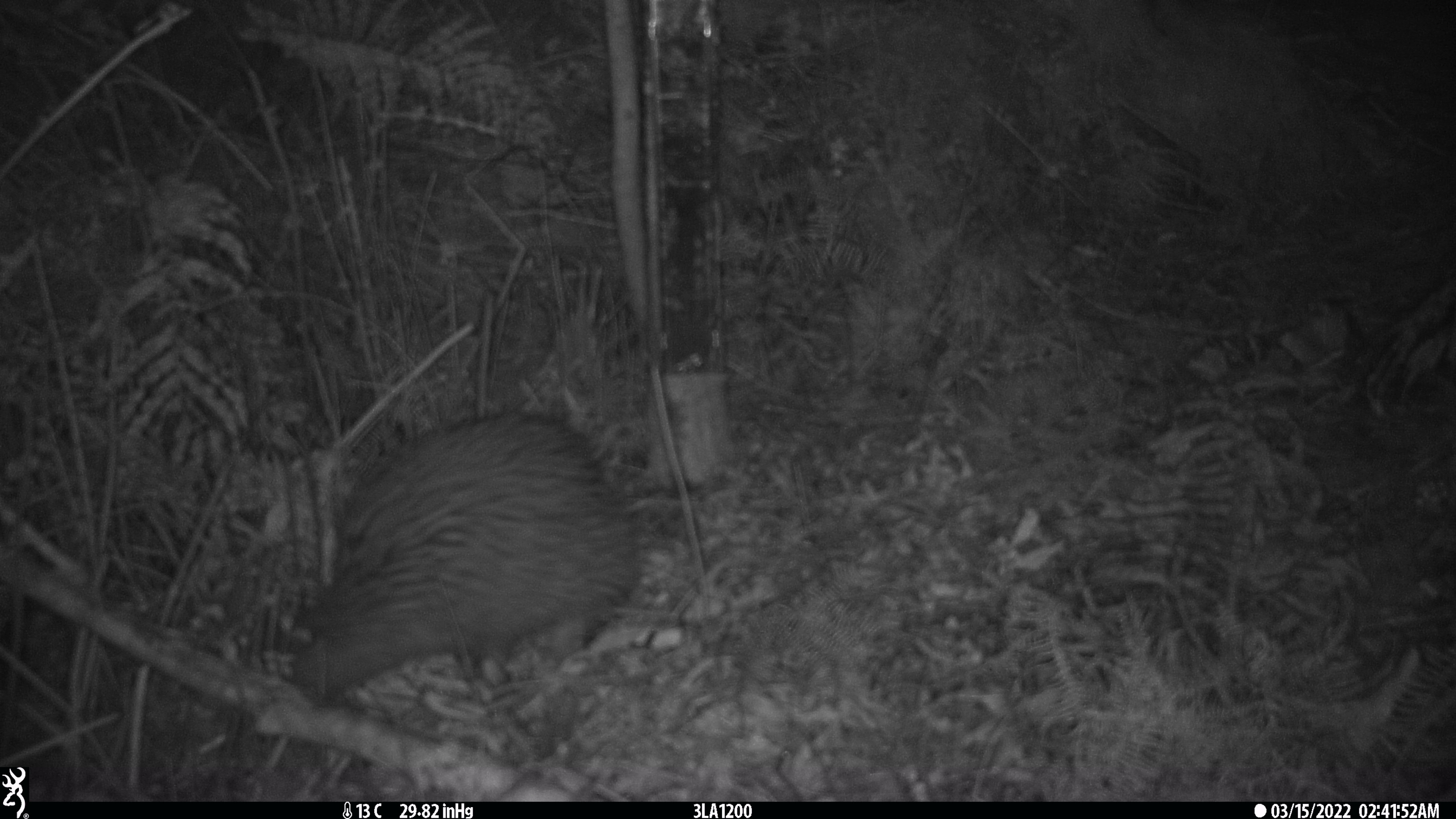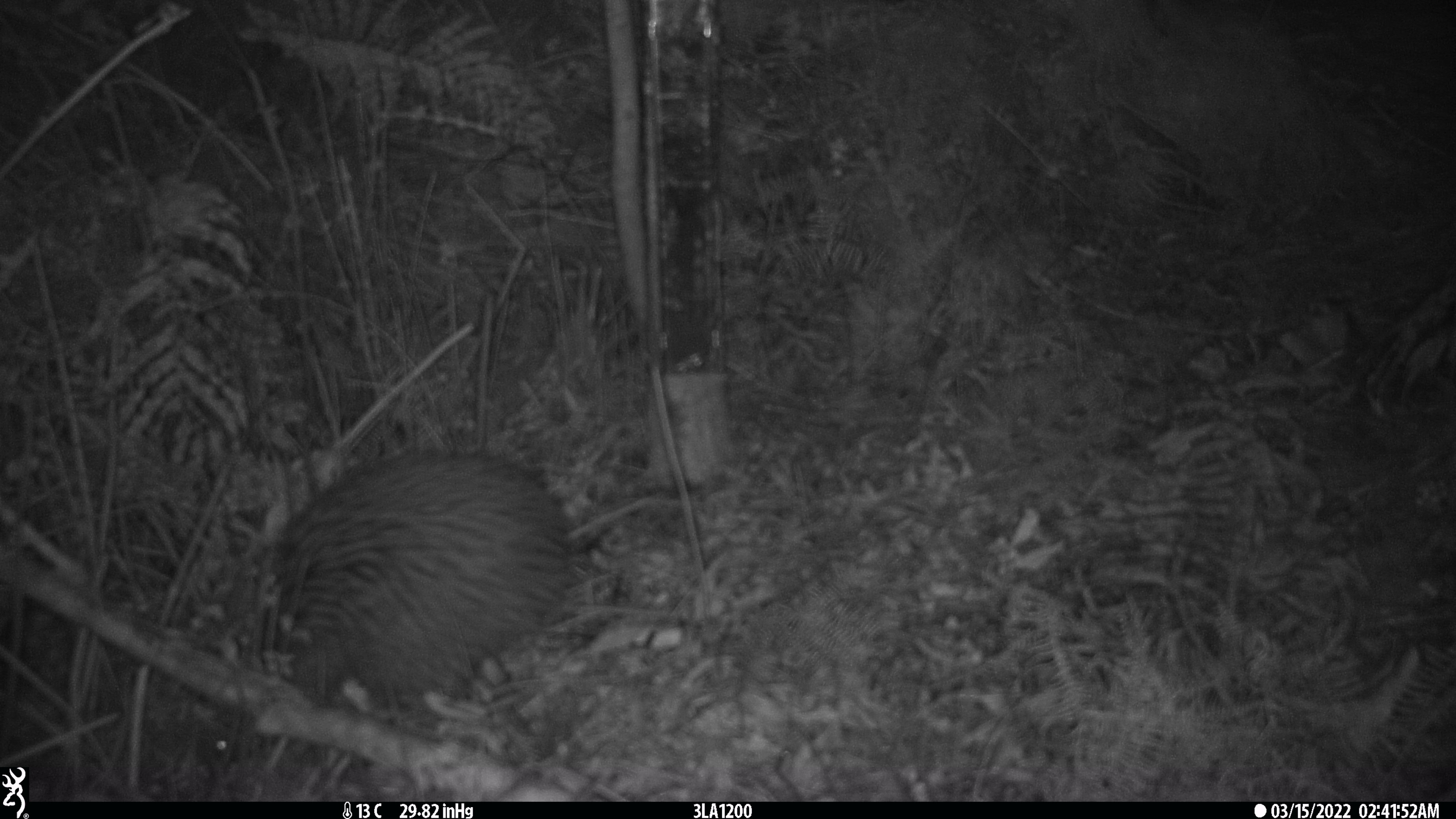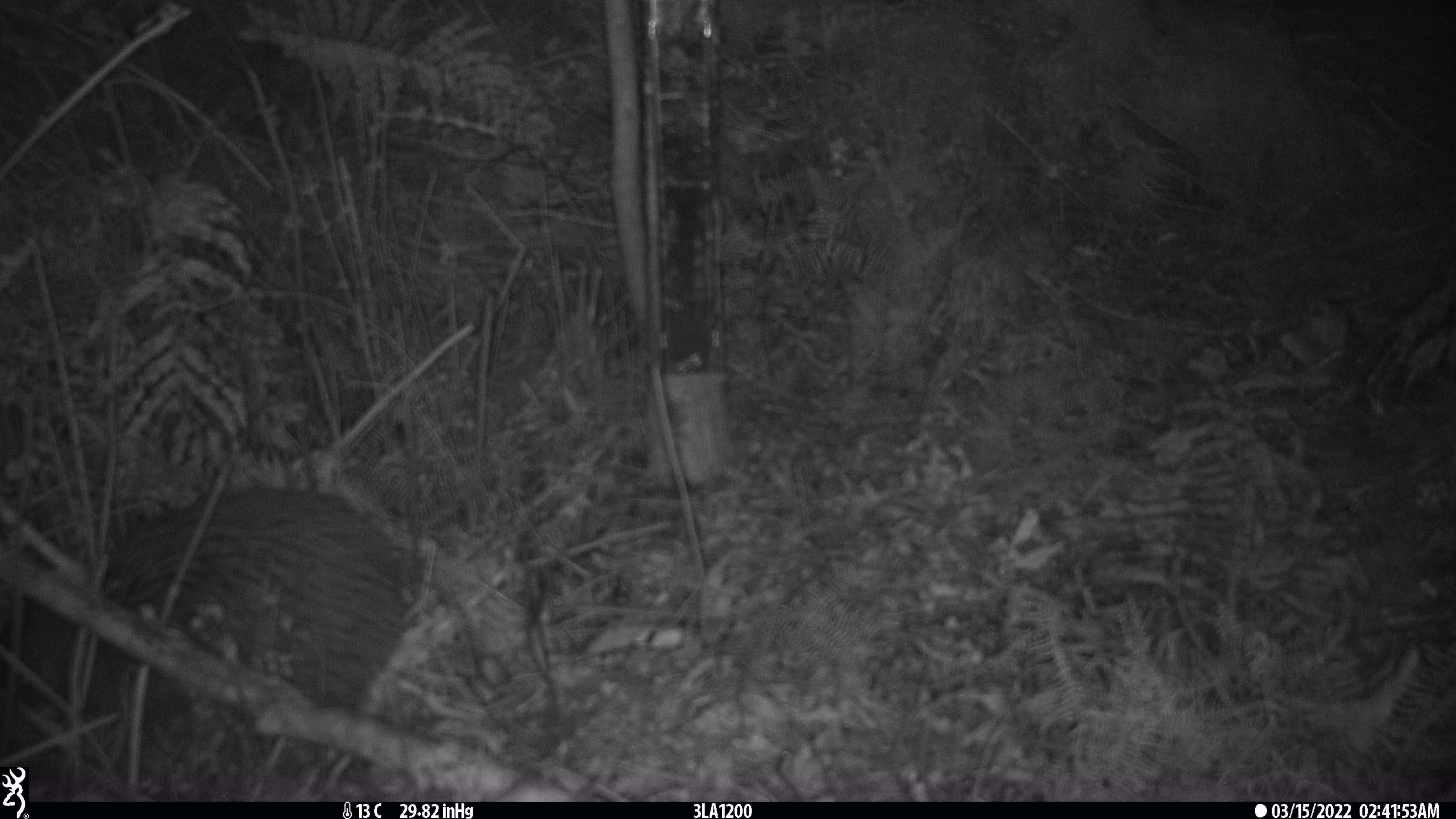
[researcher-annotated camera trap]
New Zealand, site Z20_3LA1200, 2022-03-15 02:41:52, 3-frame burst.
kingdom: Animalia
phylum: Chordata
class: Aves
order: Apterygiformes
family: Apterygidae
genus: Apteryx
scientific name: Apteryx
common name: kiwi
Kiwi (Apteryx).